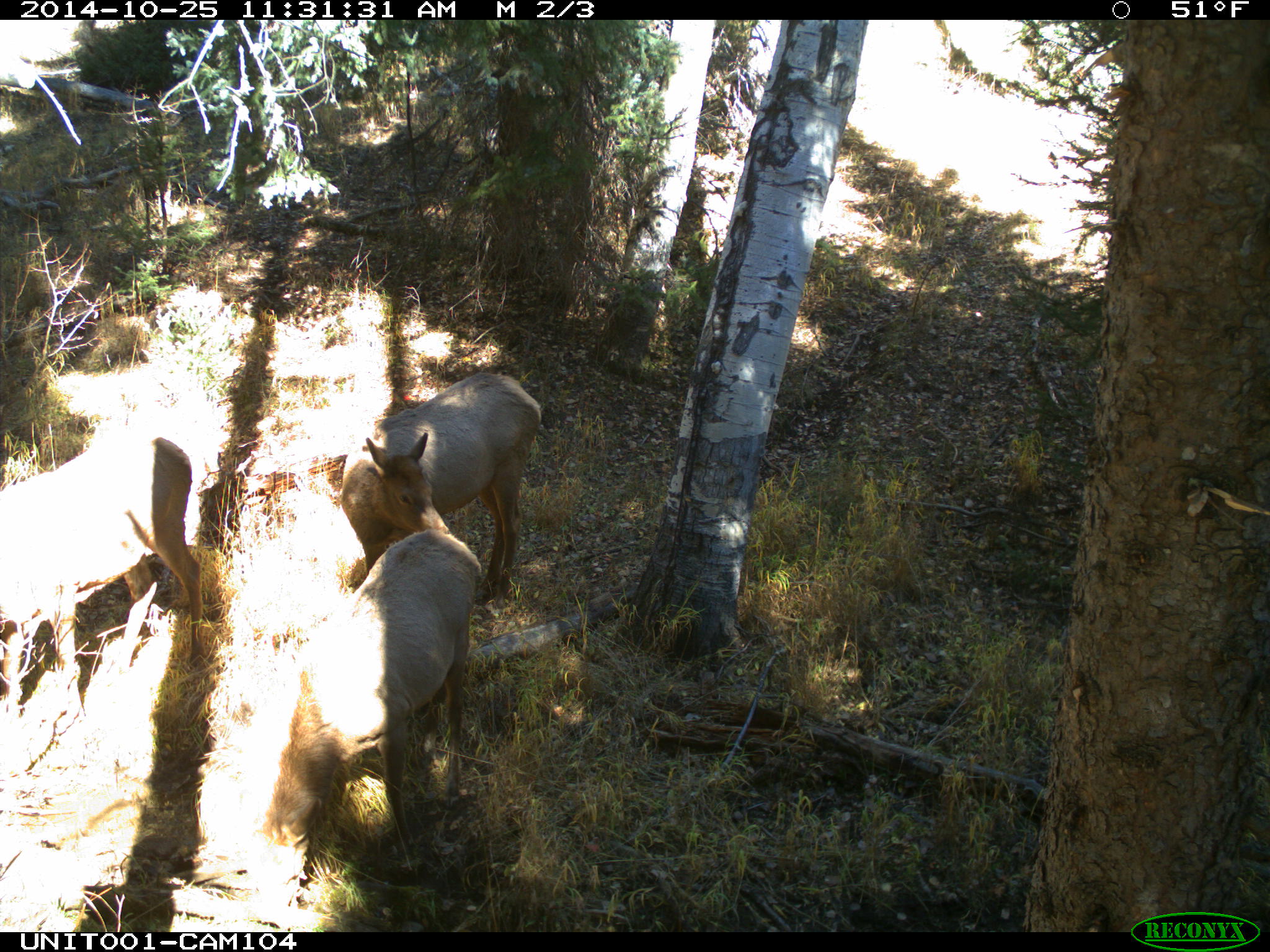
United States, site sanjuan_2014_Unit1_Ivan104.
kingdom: Animalia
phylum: Chordata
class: Mammalia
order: Artiodactyla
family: Cervidae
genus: Cervus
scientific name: Cervus elaphus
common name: red deer